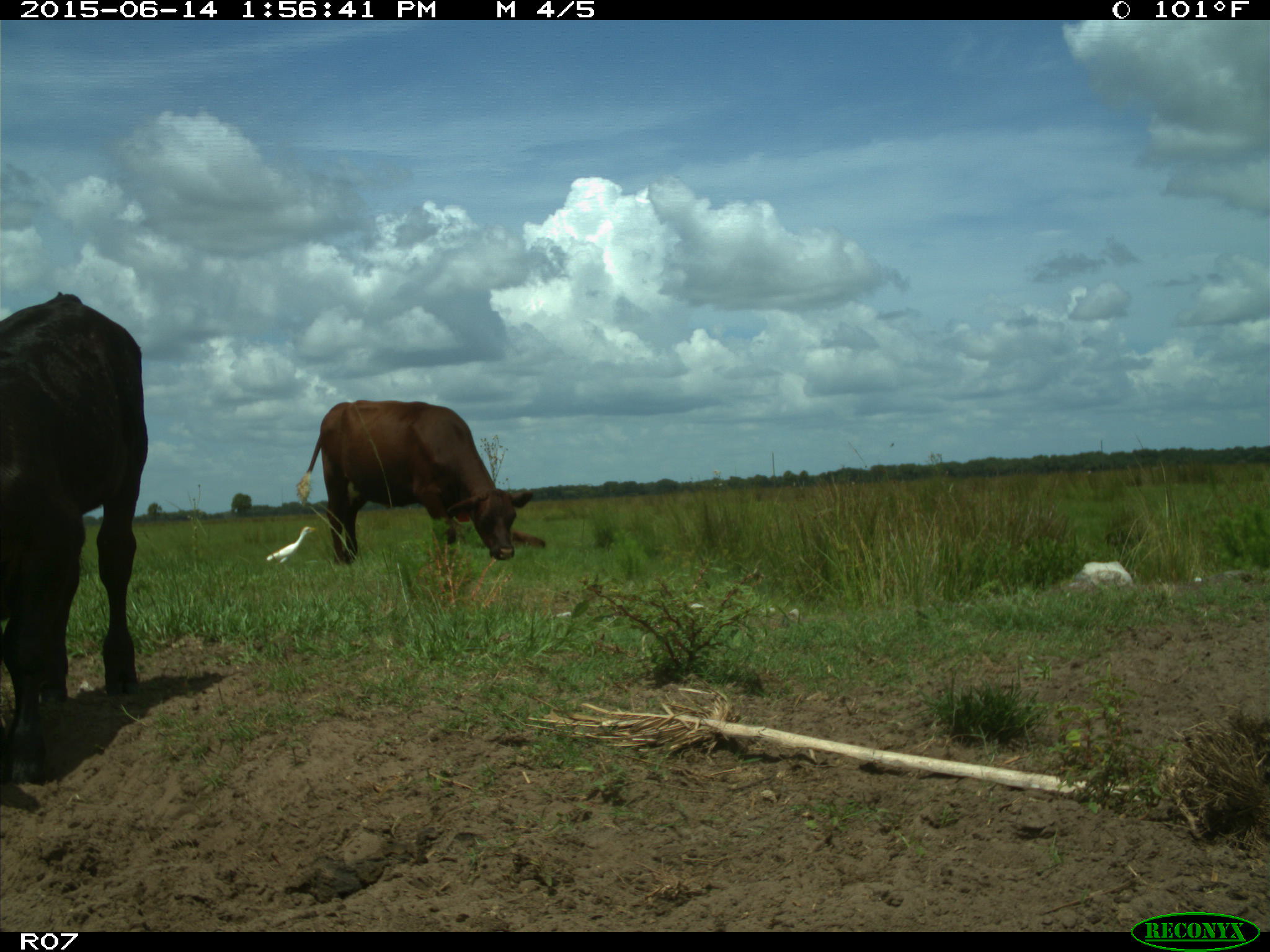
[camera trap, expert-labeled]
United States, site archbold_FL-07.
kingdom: Animalia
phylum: Chordata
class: Mammalia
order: Artiodactyla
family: Bovidae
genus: Bos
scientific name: Bos taurus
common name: domestic cow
Bos taurus (domestic cow).